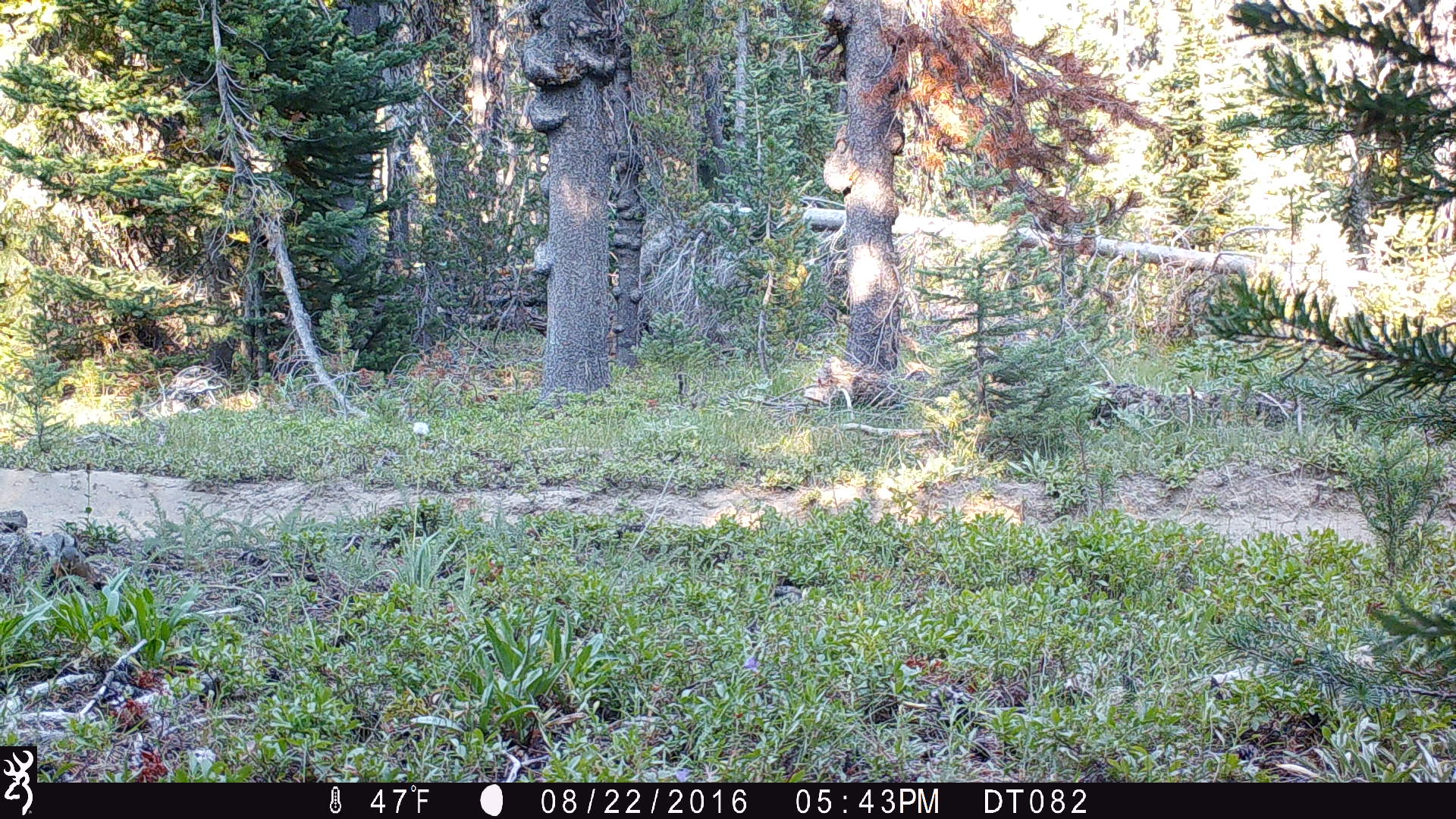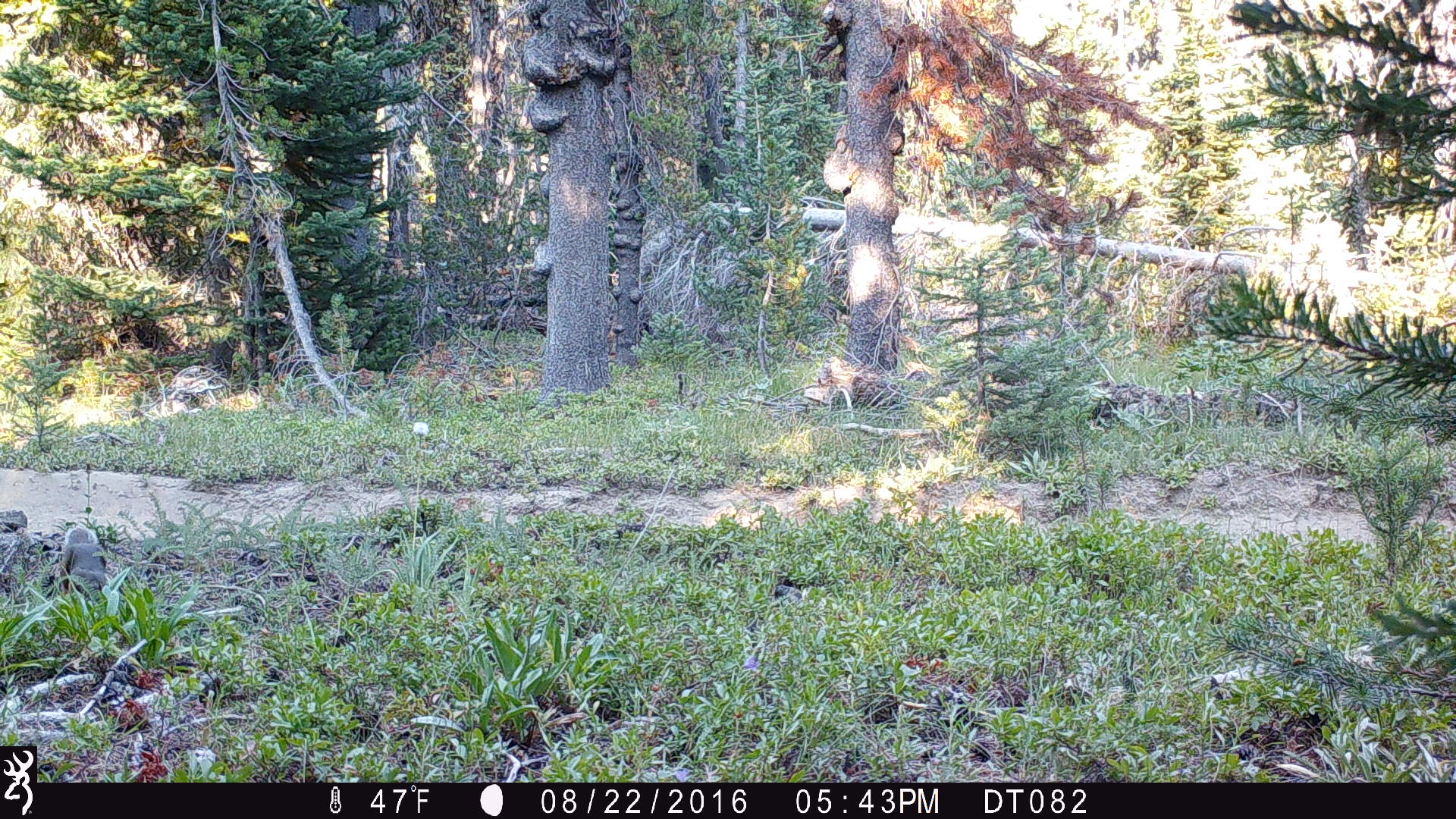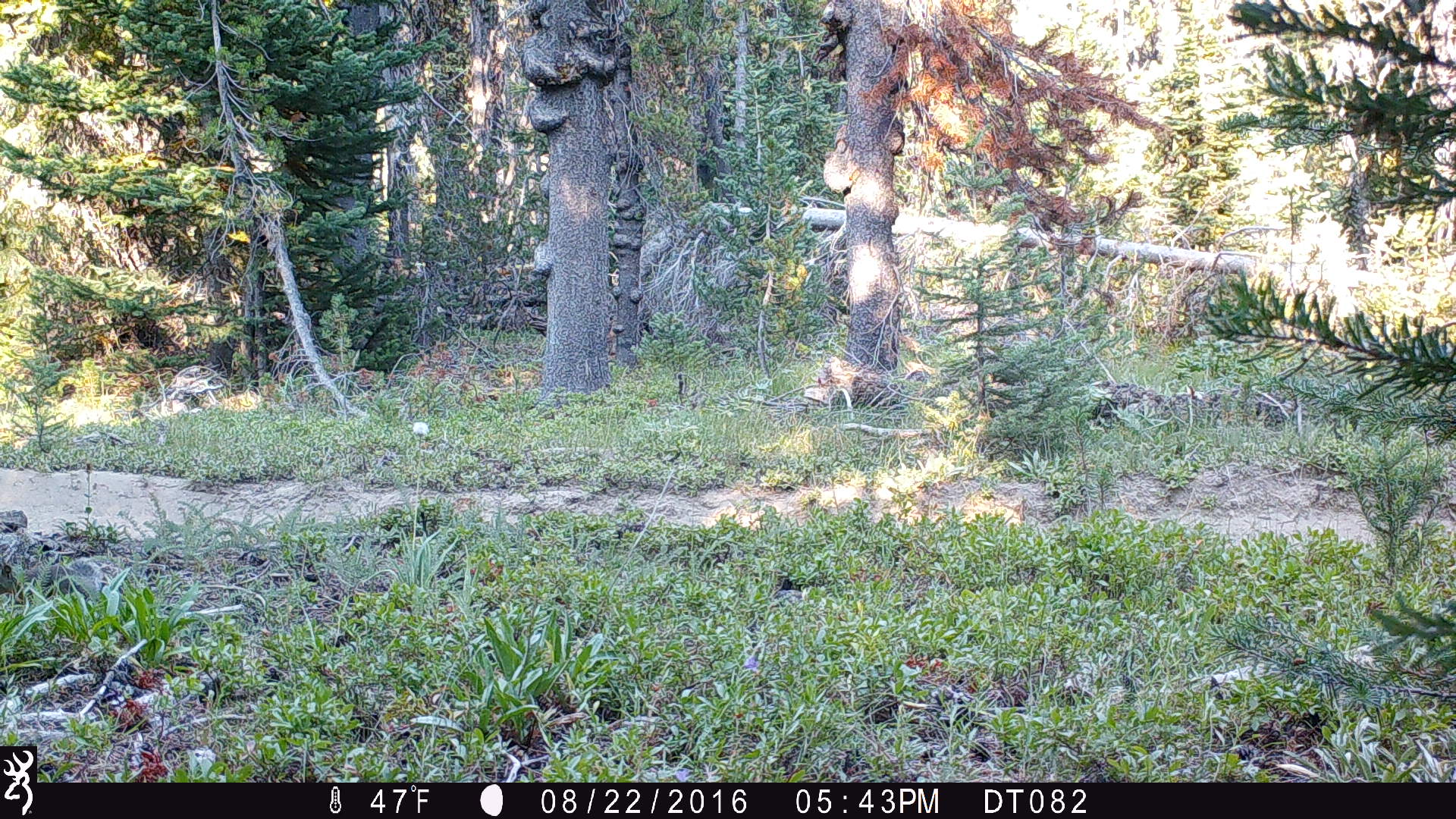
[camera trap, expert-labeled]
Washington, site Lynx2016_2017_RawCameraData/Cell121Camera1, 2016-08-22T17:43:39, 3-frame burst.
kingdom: Animalia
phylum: Chordata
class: Mammalia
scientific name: Mammalia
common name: small mammal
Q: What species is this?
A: Small mammal (Mammalia).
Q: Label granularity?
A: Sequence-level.